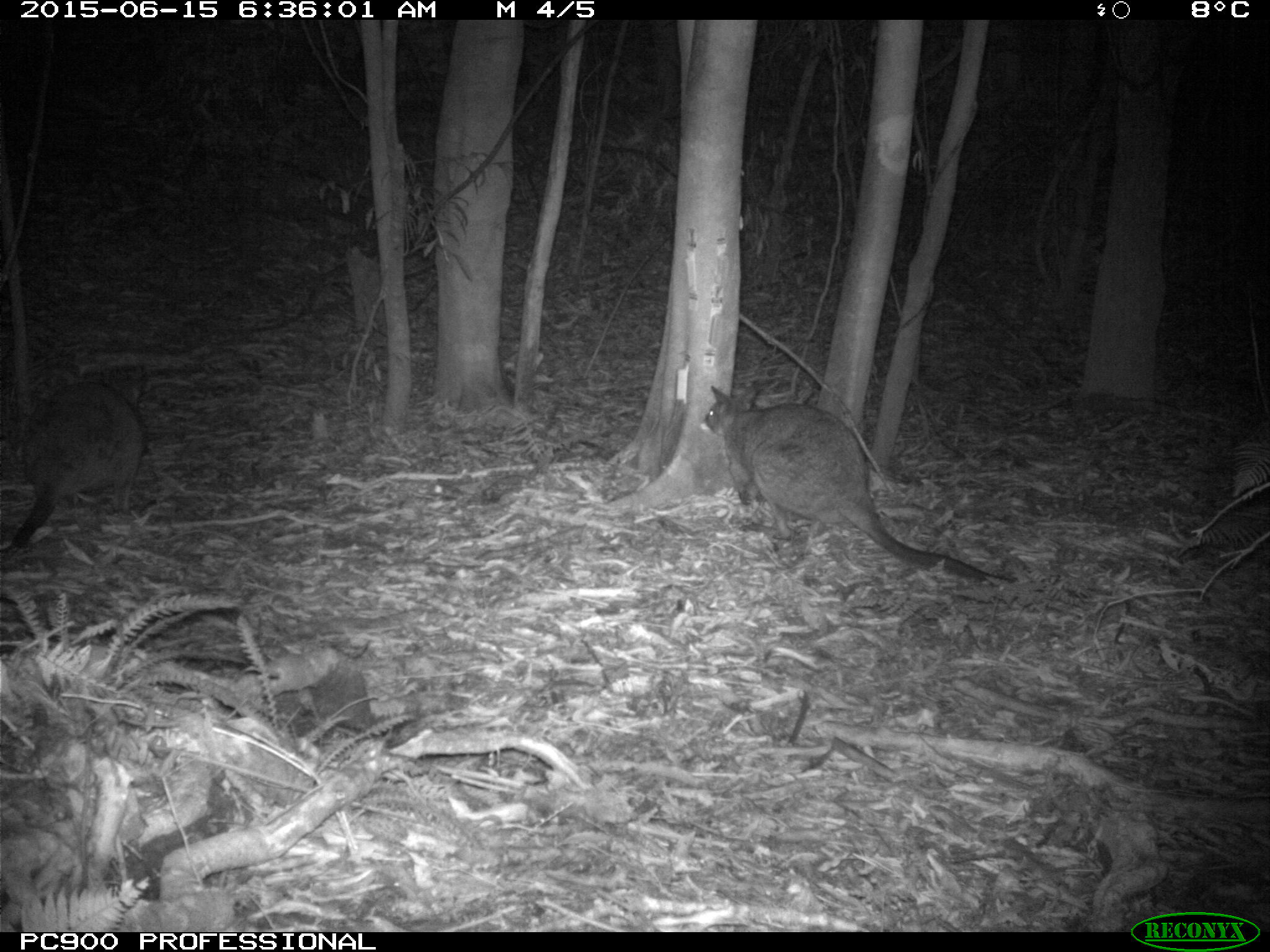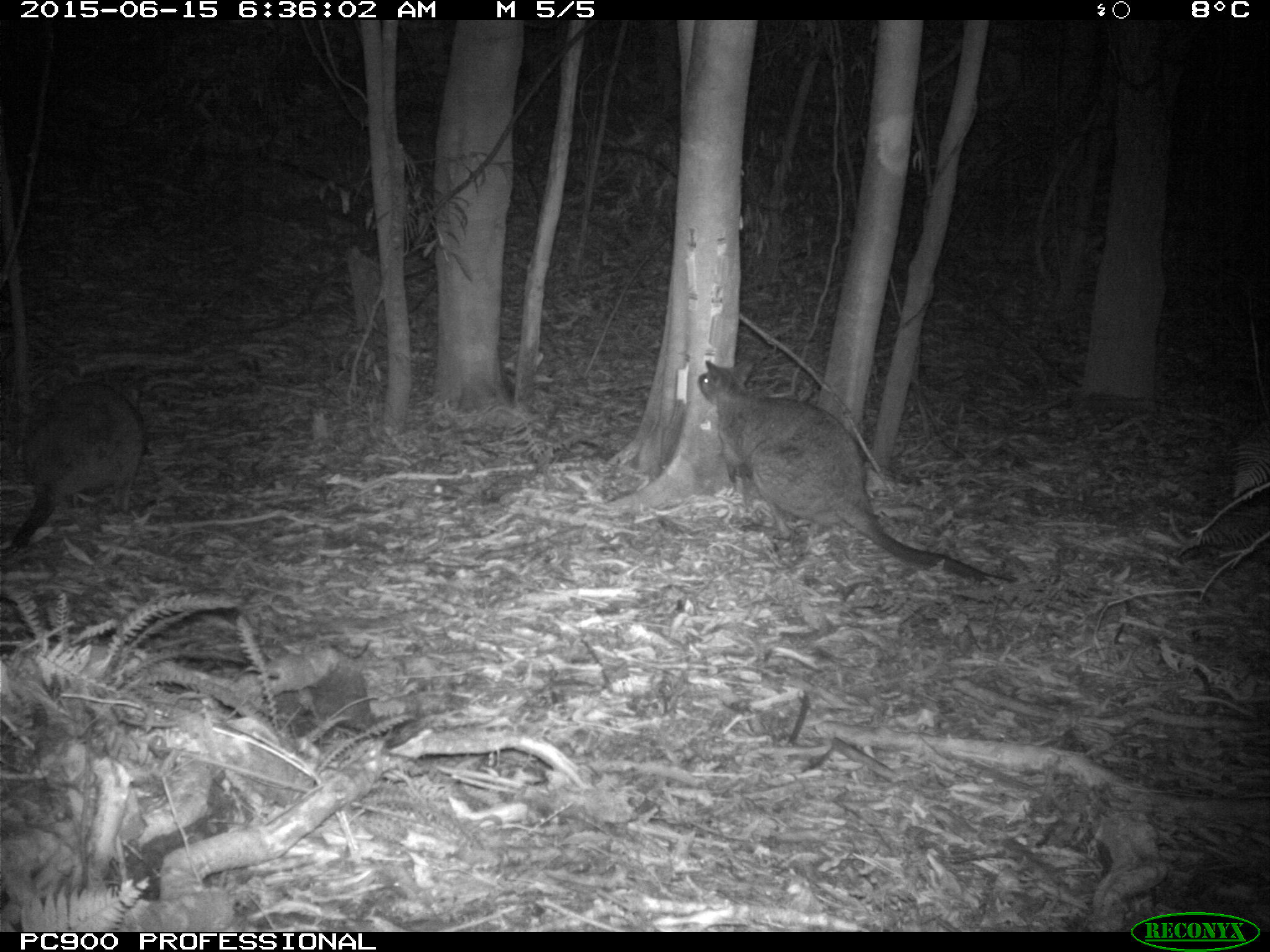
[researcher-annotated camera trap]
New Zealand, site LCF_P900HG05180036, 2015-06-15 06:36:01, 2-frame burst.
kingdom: Animalia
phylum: Chordata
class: Mammalia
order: Diprotodontia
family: Macropodidae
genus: Notamacropus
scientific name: Notamacropus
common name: wallaby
Wallaby (Notamacropus).